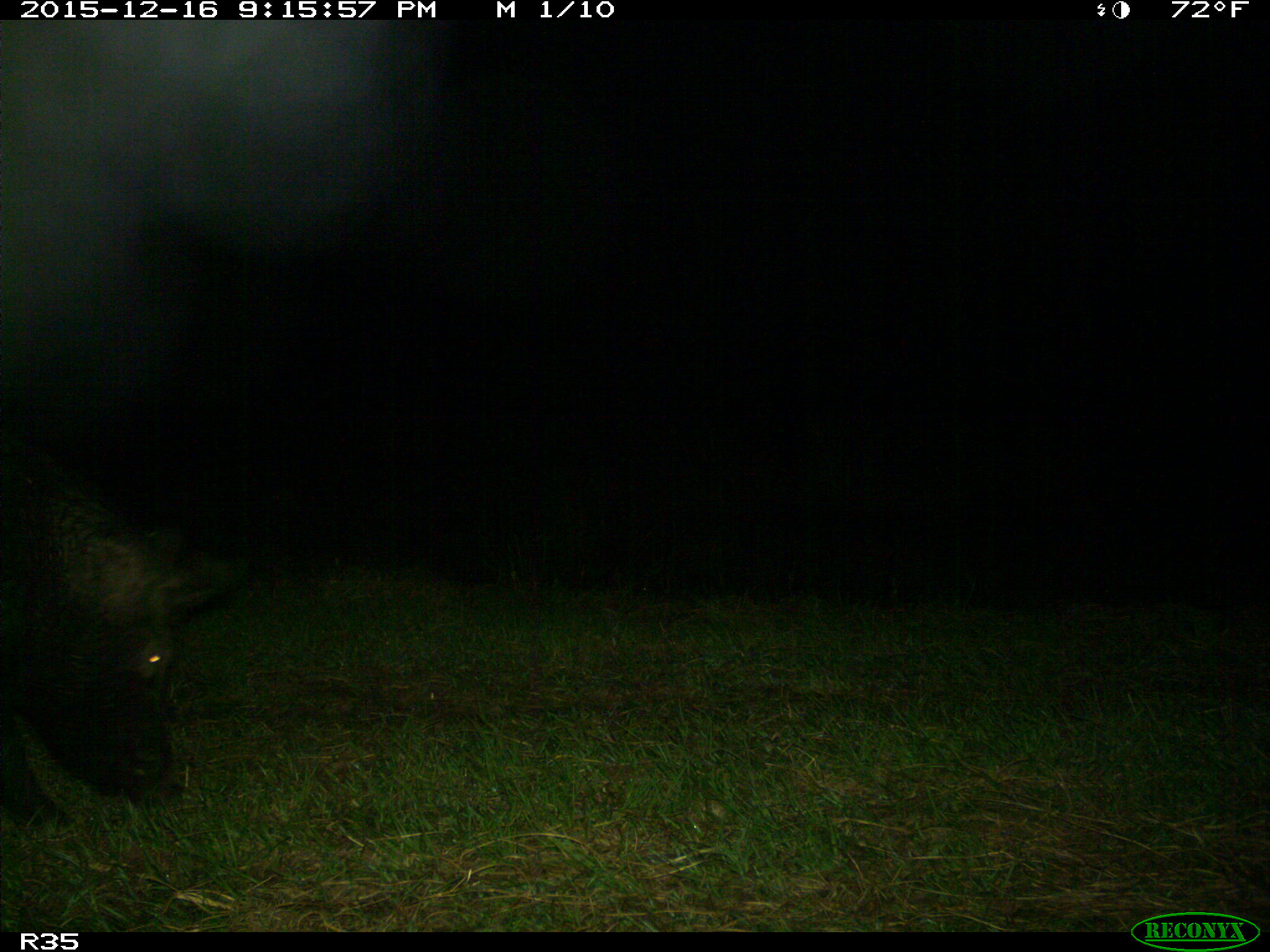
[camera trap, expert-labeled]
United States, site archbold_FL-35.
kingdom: Animalia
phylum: Chordata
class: Mammalia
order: Artiodactyla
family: Suidae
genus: Sus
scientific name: Sus scrofa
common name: wild boar